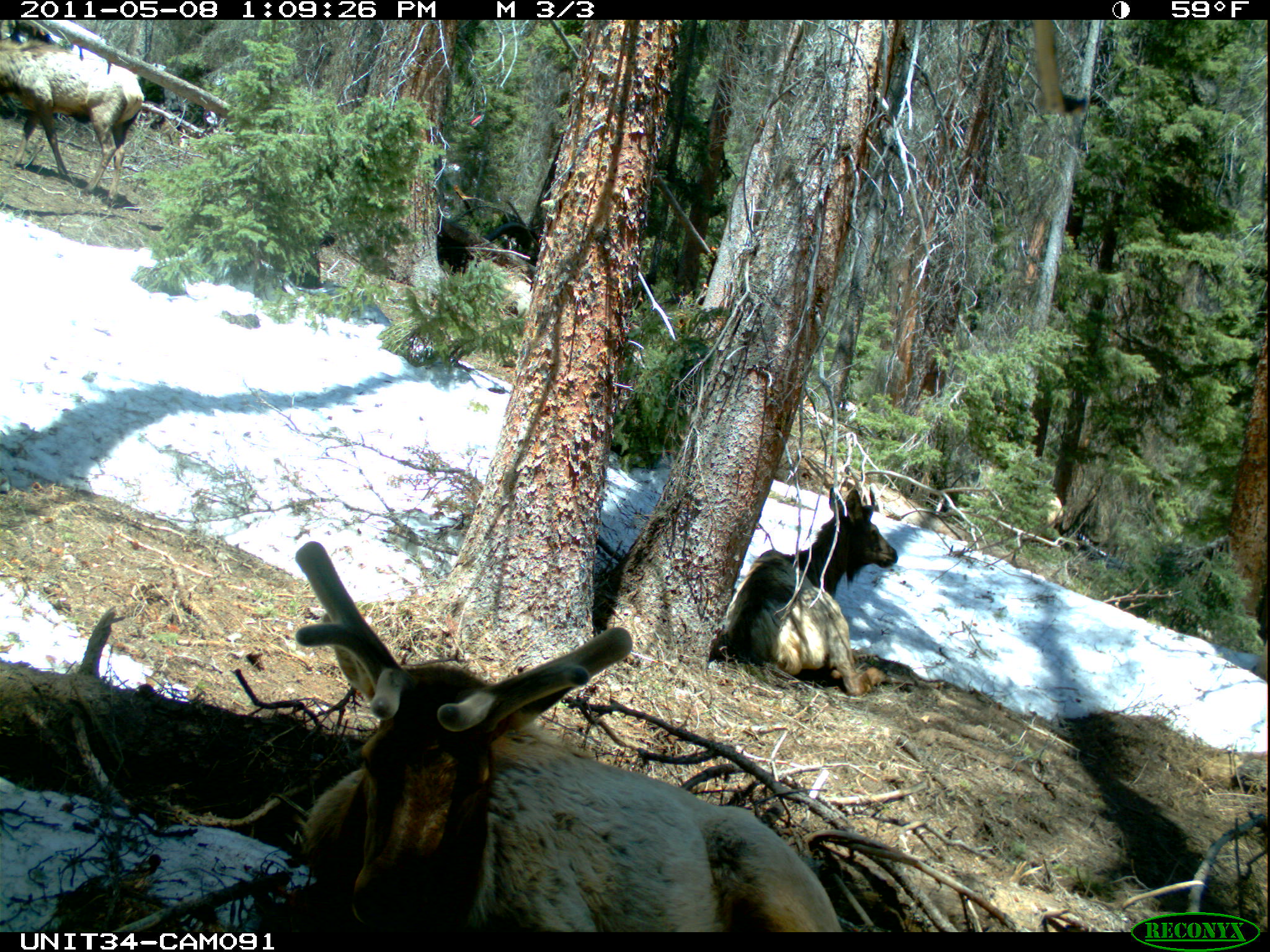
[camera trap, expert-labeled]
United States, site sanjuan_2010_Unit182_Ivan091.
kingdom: Animalia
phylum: Chordata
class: Mammalia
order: Artiodactyla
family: Cervidae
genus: Cervus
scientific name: Cervus elaphus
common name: red deer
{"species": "Cervus elaphus (red deer)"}